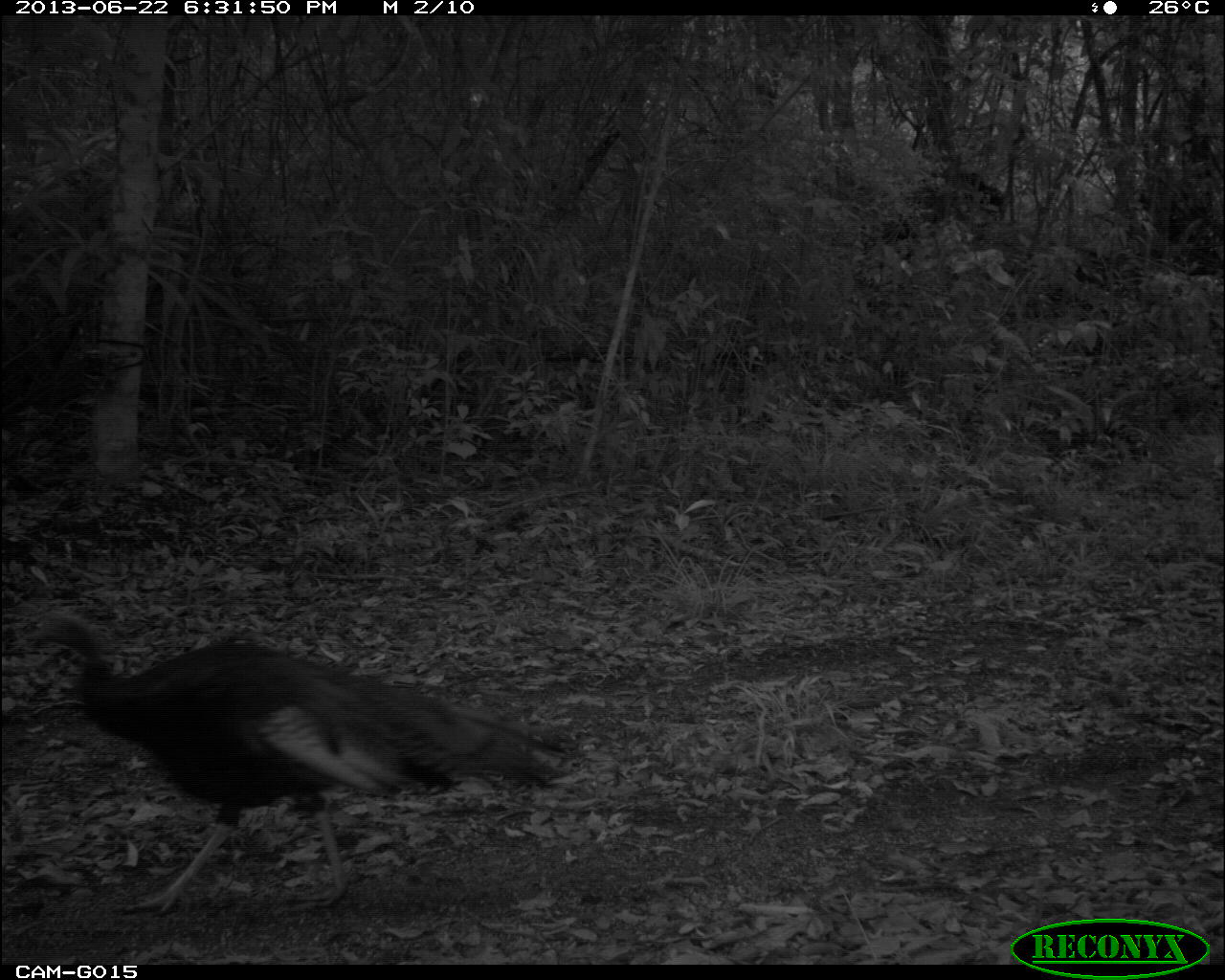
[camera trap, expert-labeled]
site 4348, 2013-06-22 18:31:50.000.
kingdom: Animalia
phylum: Chordata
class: Aves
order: Galliformes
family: Phasianidae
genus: Meleagris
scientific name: Meleagris ocellata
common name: ocellated turkey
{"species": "Meleagris ocellata (ocellated turkey)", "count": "2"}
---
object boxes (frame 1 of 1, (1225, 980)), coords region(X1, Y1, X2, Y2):
meleagris ocellata: region(22, 607, 568, 912)